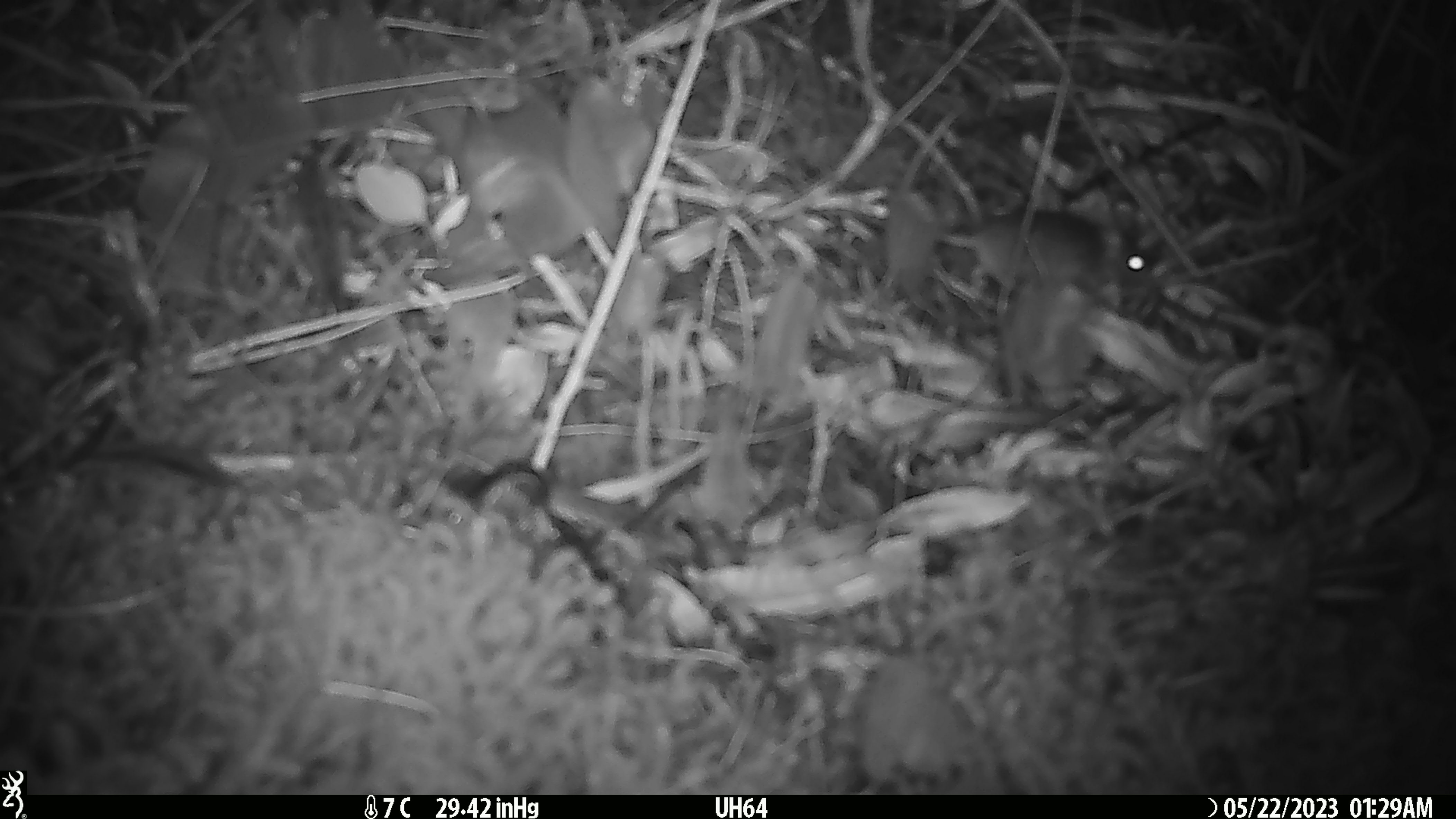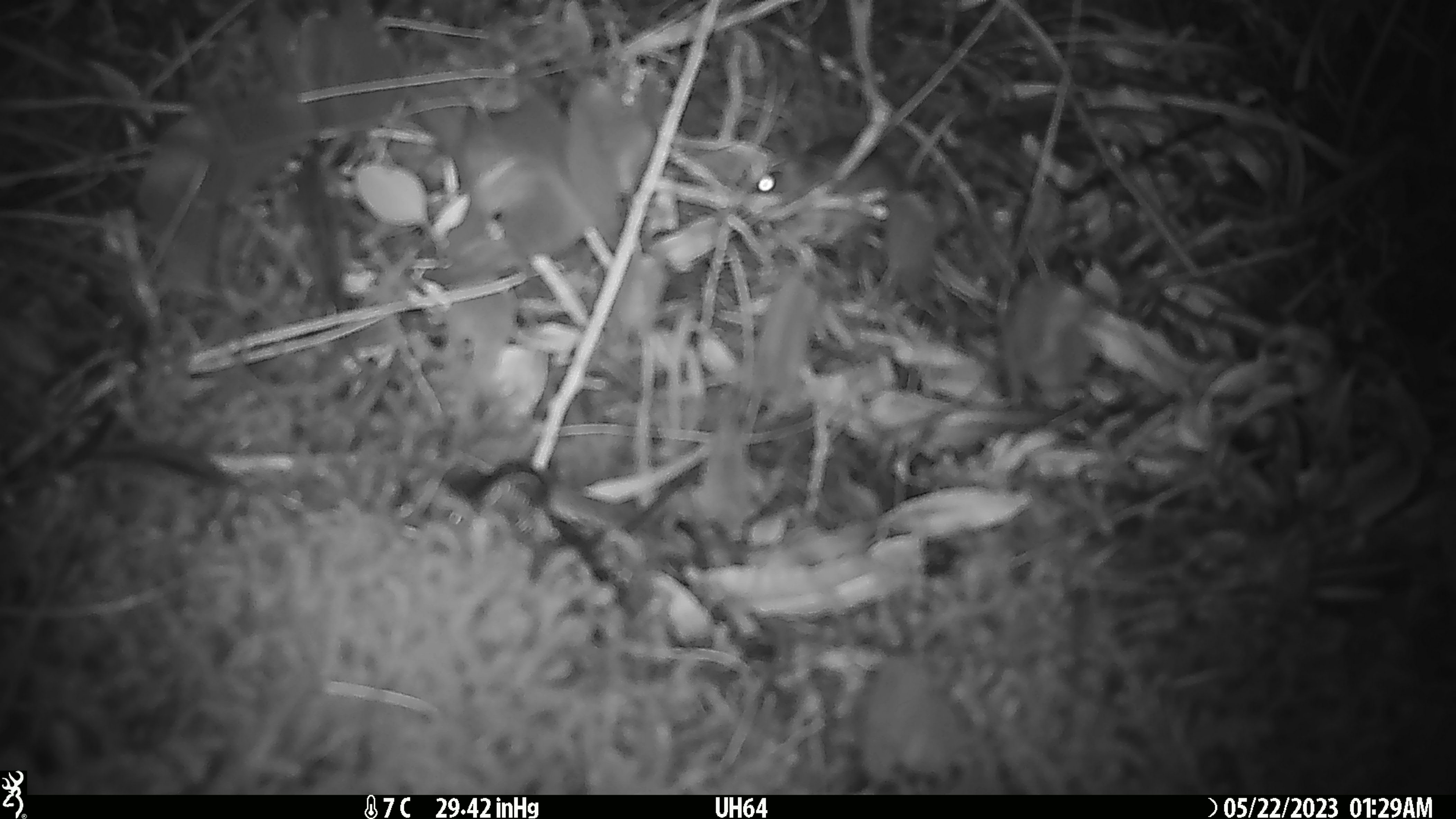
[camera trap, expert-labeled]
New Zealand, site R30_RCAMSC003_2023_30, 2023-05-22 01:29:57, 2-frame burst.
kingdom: Animalia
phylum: Chordata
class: Mammalia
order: Rodentia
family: Muridae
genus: Mus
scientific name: Mus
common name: mouse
Mouse (Mus).